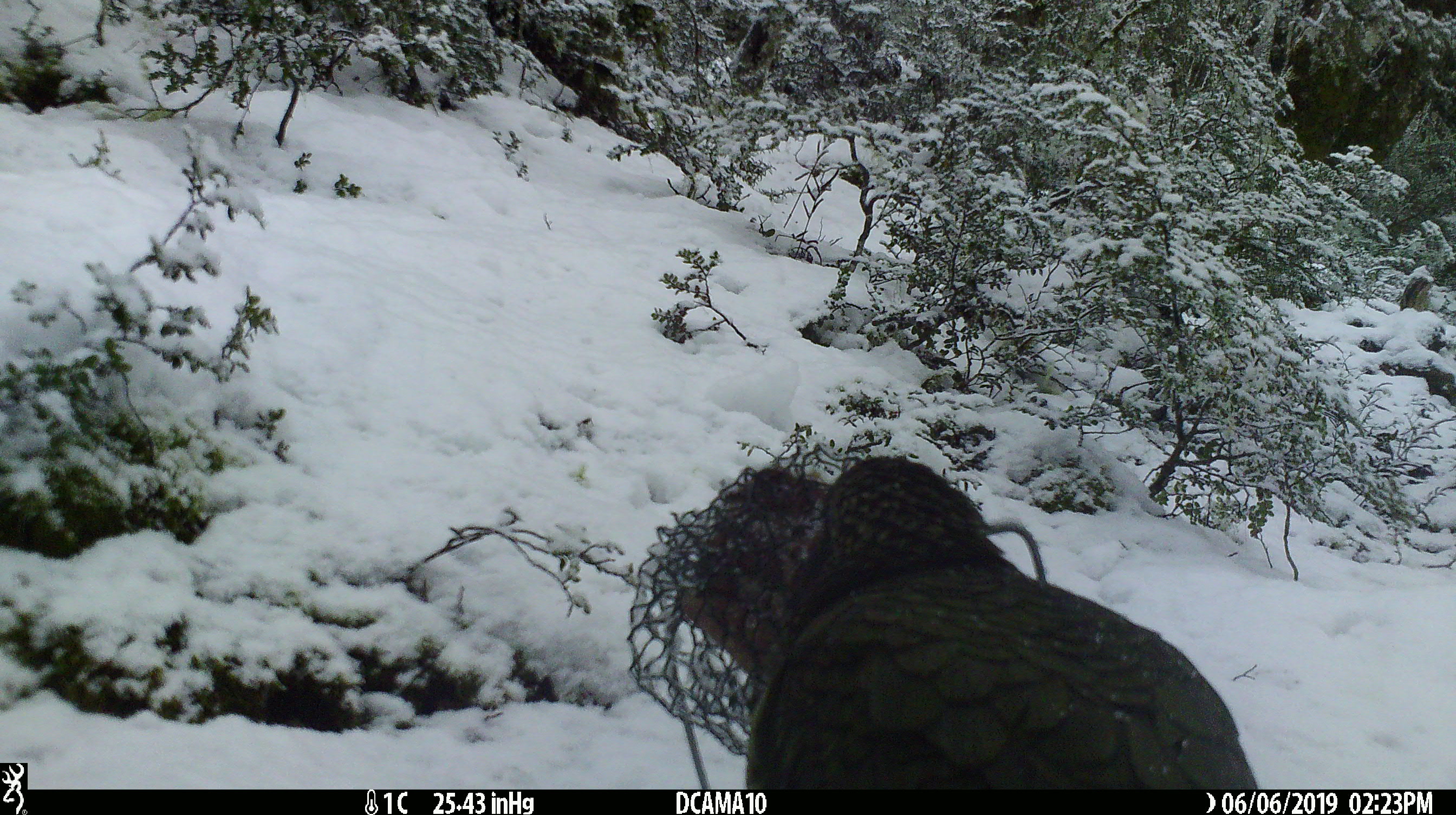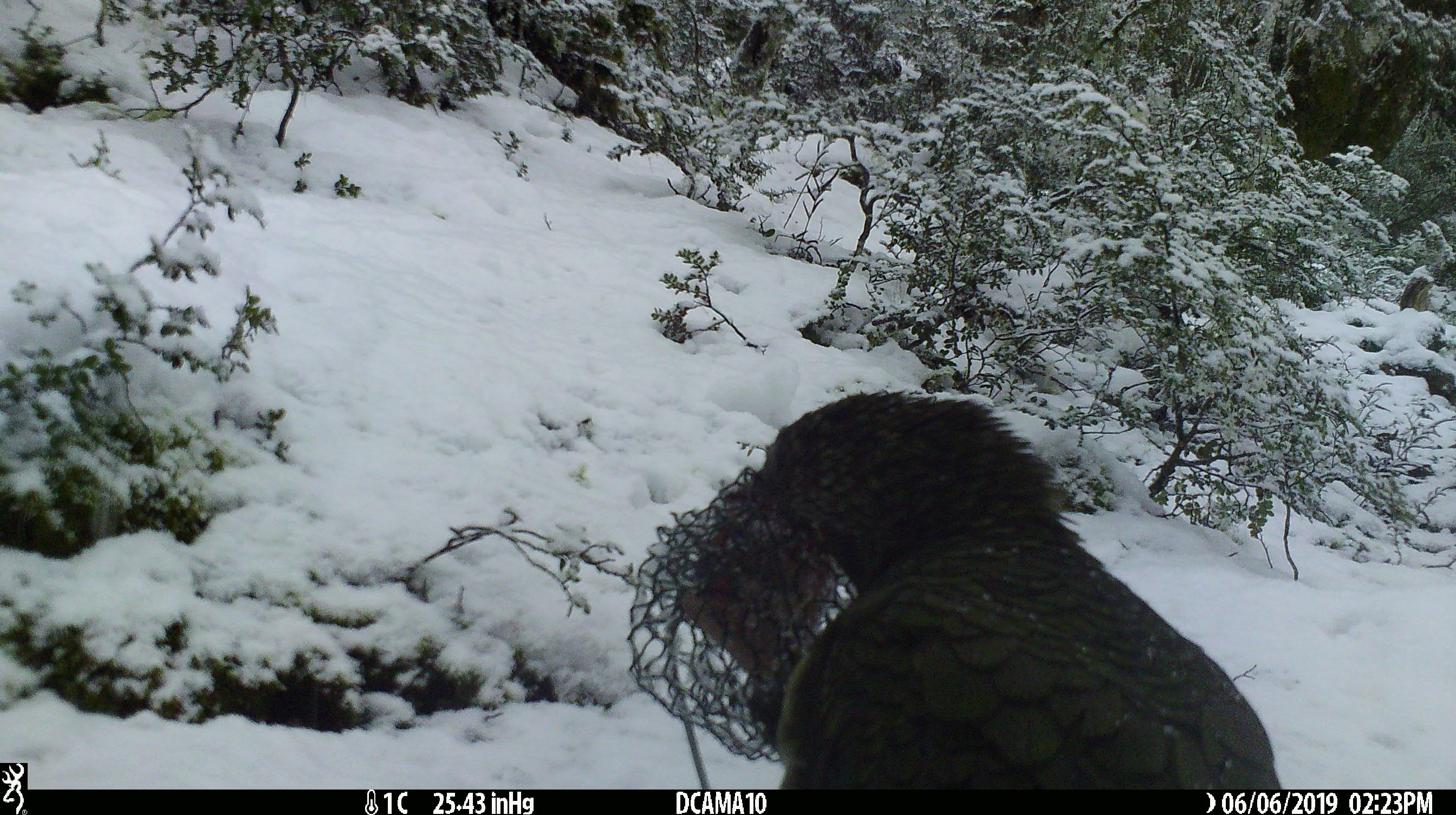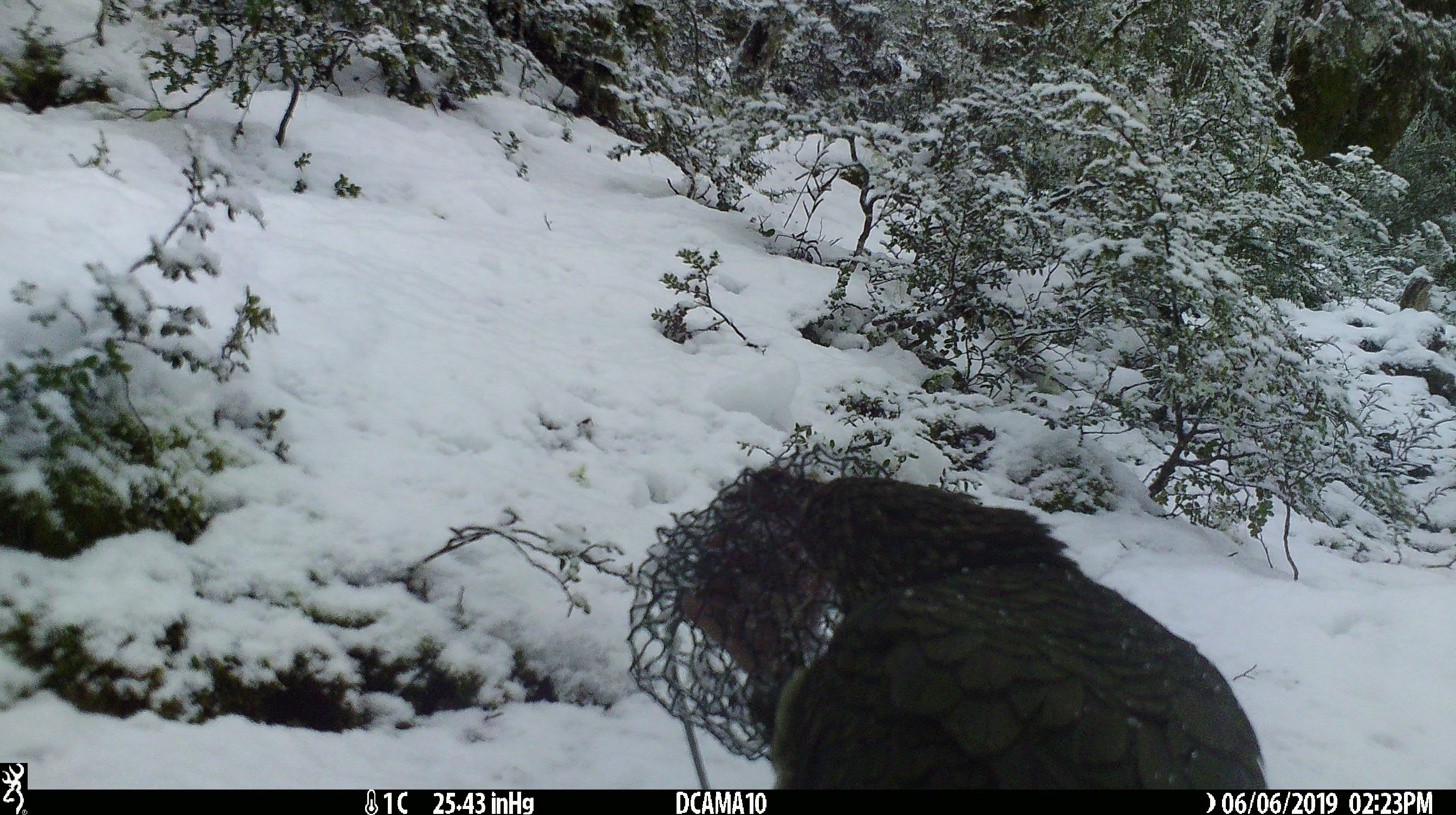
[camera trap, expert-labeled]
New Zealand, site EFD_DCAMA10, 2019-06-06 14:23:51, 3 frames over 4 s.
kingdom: Animalia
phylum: Chordata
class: Aves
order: Psittaciformes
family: Strigopidae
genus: Nestor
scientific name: Nestor notabilis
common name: kea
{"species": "kea (Nestor notabilis)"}